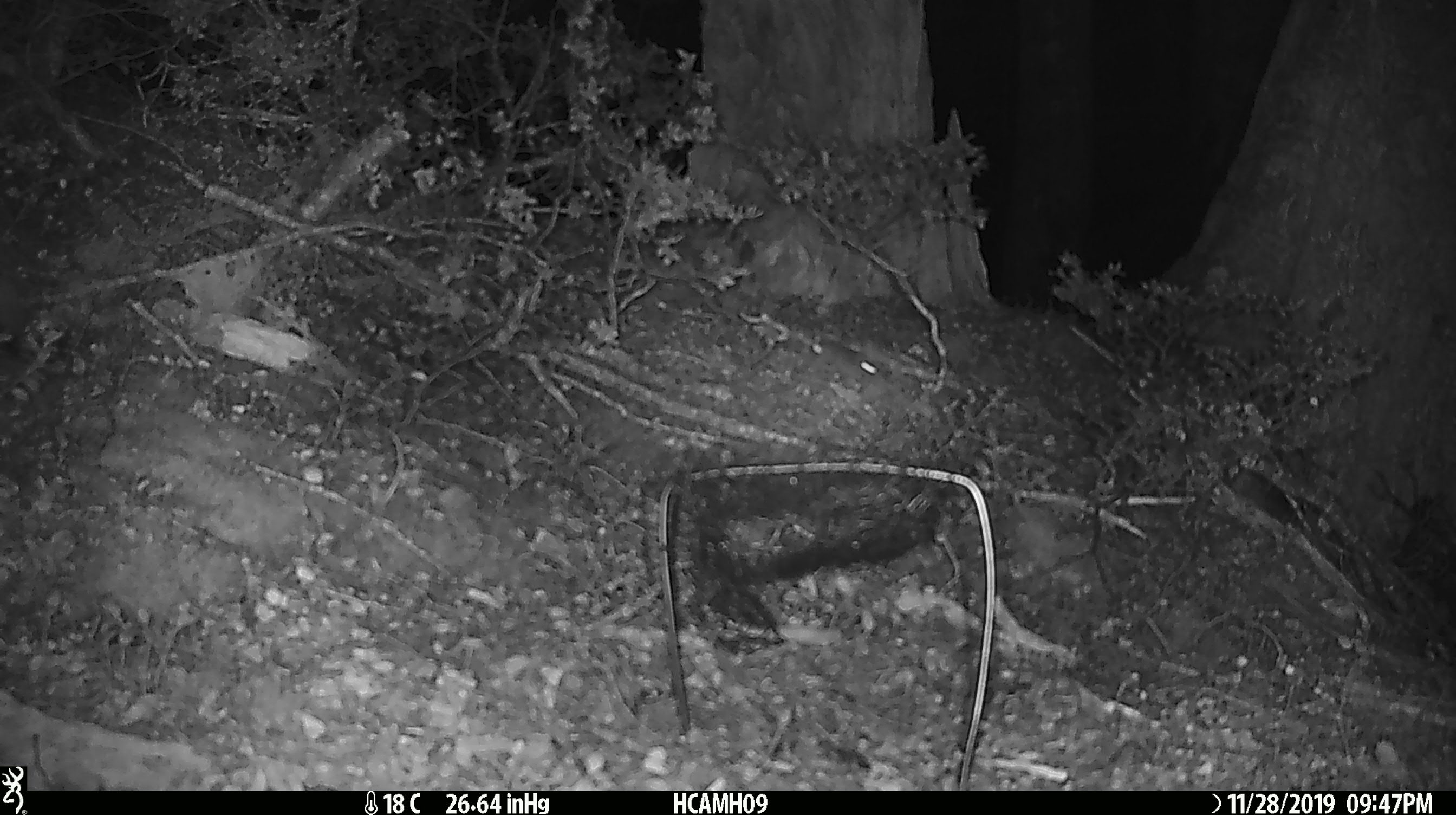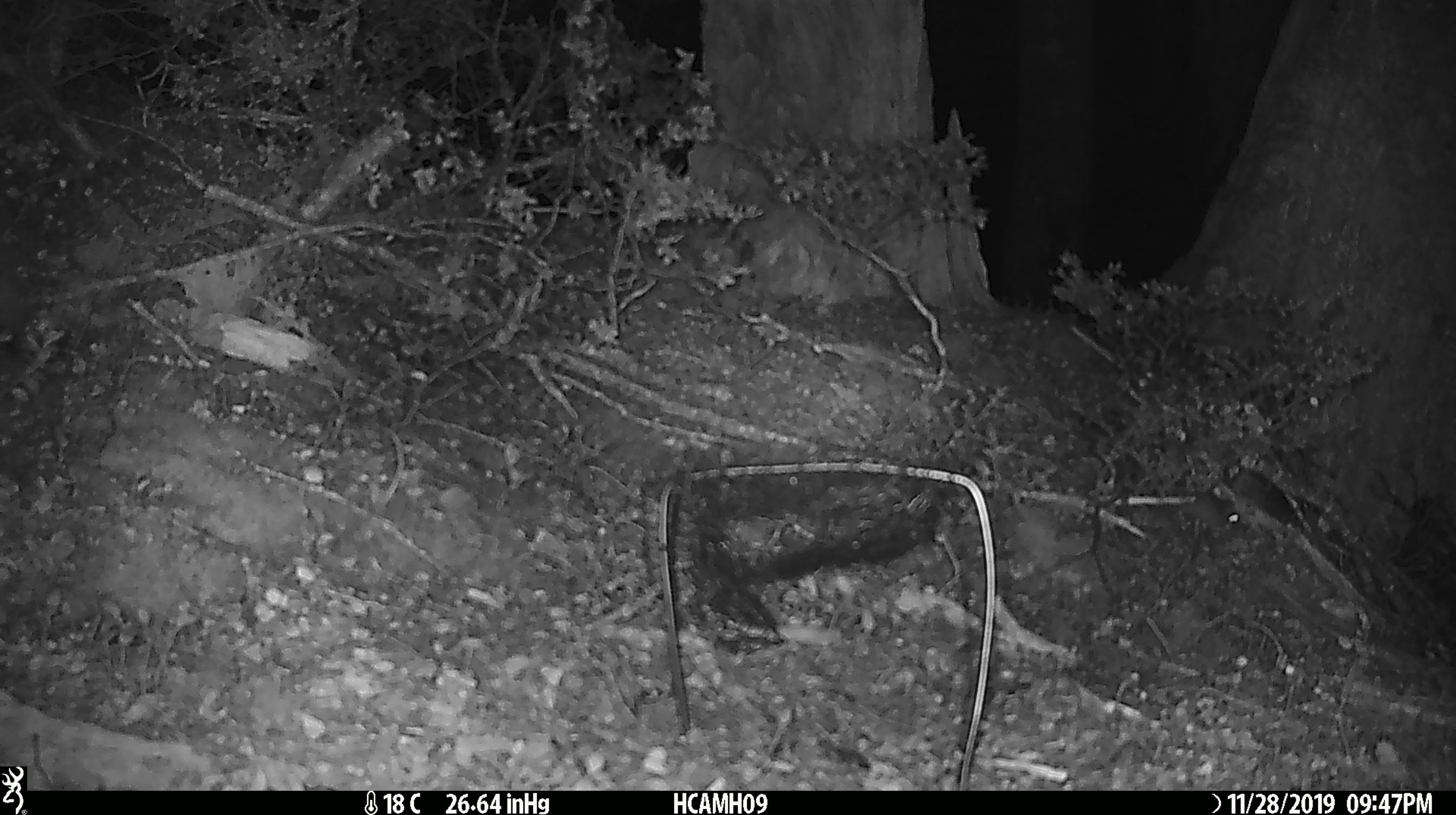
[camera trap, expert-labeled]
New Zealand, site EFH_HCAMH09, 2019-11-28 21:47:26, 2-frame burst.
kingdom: Animalia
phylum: Chordata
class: Mammalia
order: Rodentia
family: Muridae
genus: Mus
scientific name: Mus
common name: mouse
Mouse (Mus).